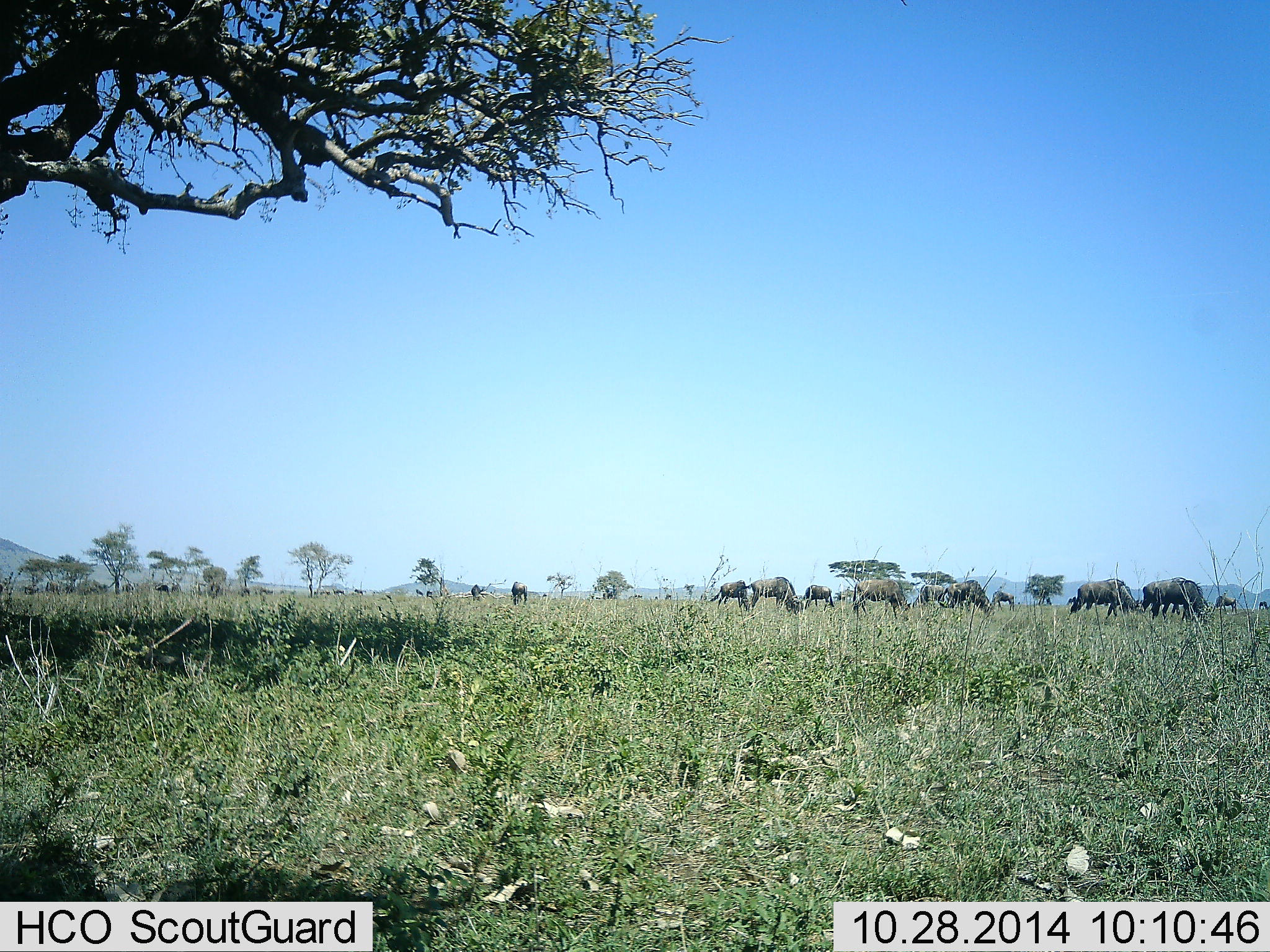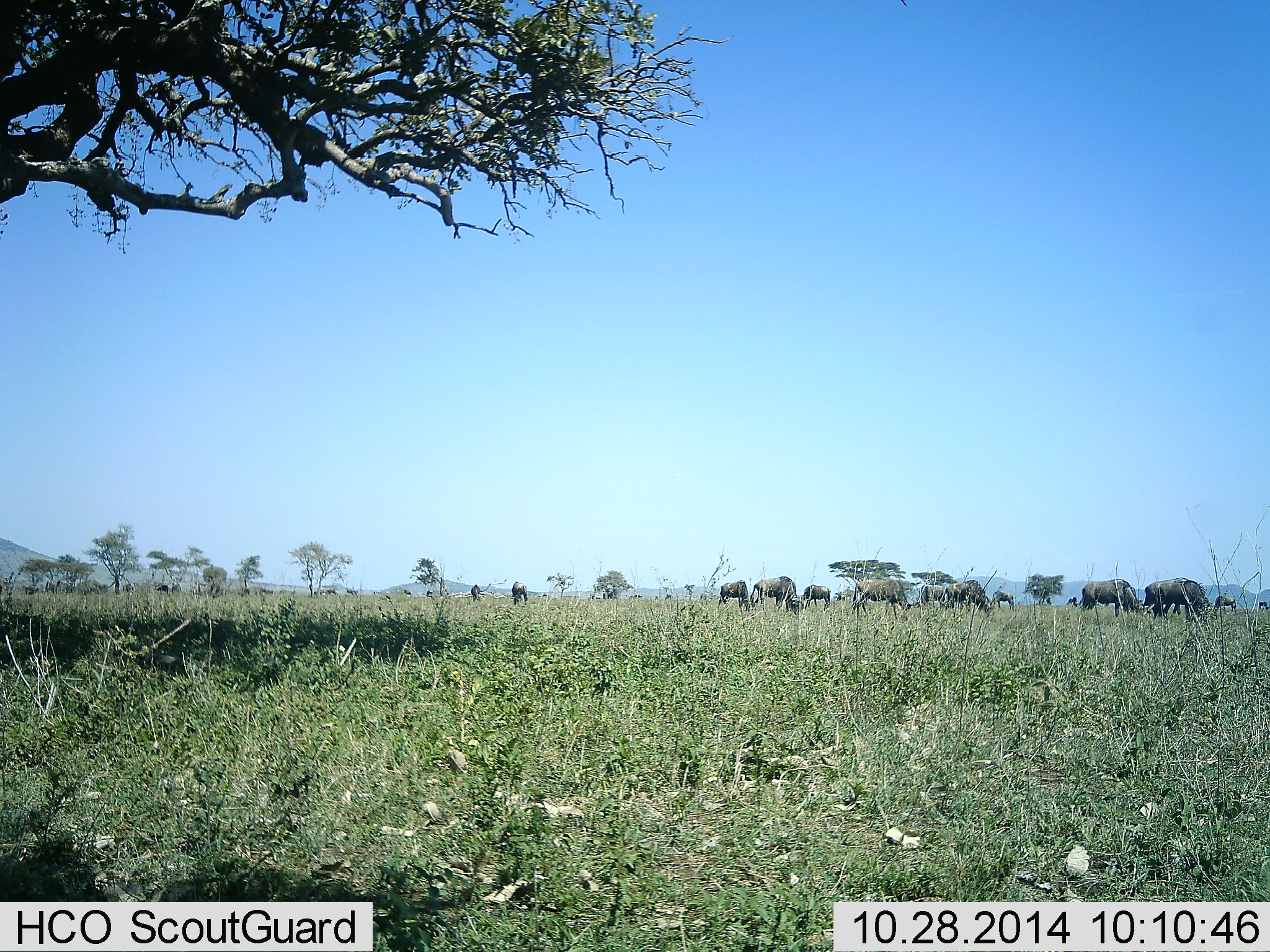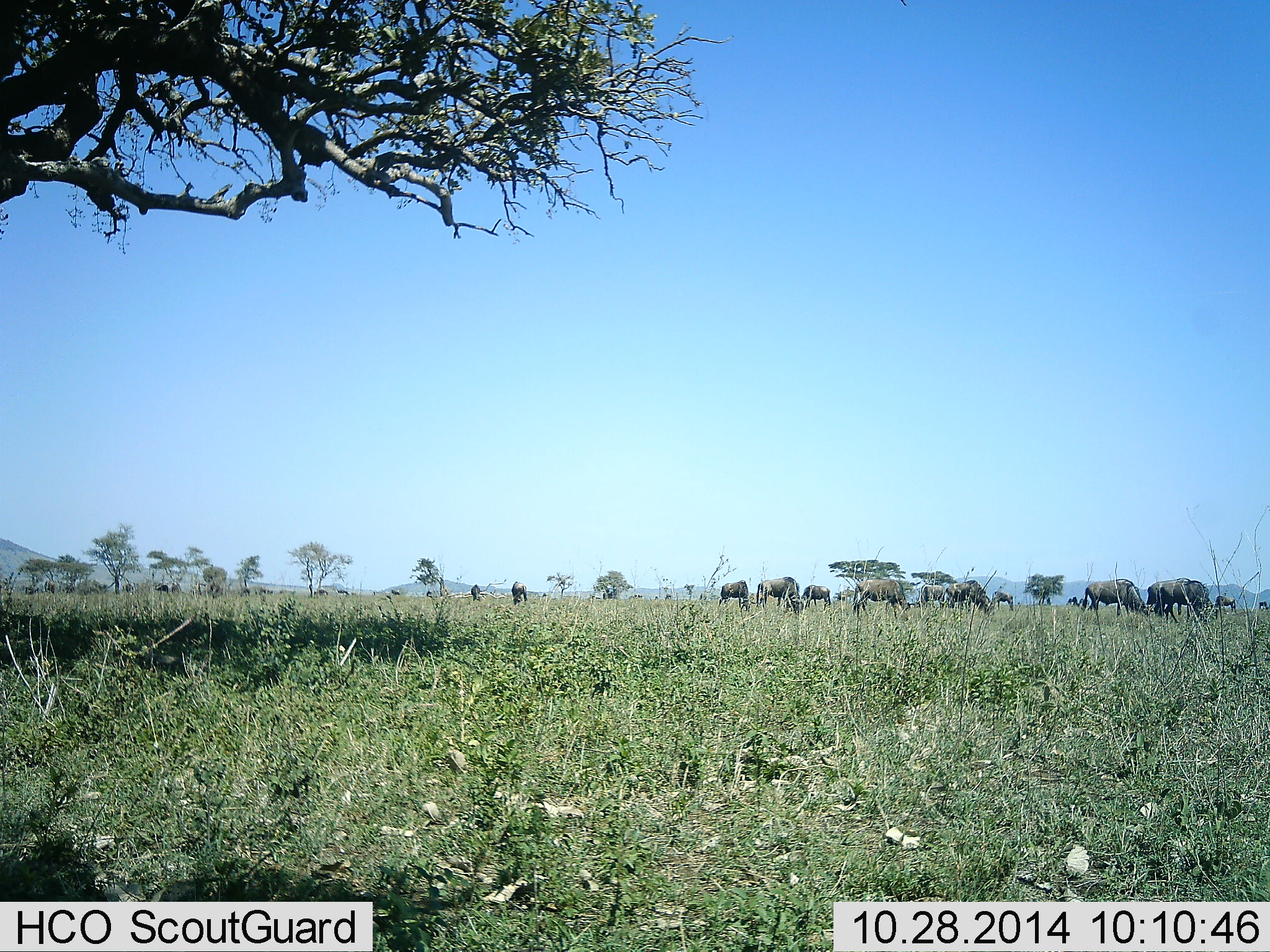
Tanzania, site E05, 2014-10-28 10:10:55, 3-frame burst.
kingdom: Animalia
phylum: Chordata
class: Mammalia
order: Artiodactyla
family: Bovidae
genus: Connochaetes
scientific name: Connochaetes taurinus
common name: blue wildebeest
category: wildebeest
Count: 11-50.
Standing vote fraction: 20%.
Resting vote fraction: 0%.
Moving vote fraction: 30%.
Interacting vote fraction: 0%.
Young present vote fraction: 0%.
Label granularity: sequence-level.